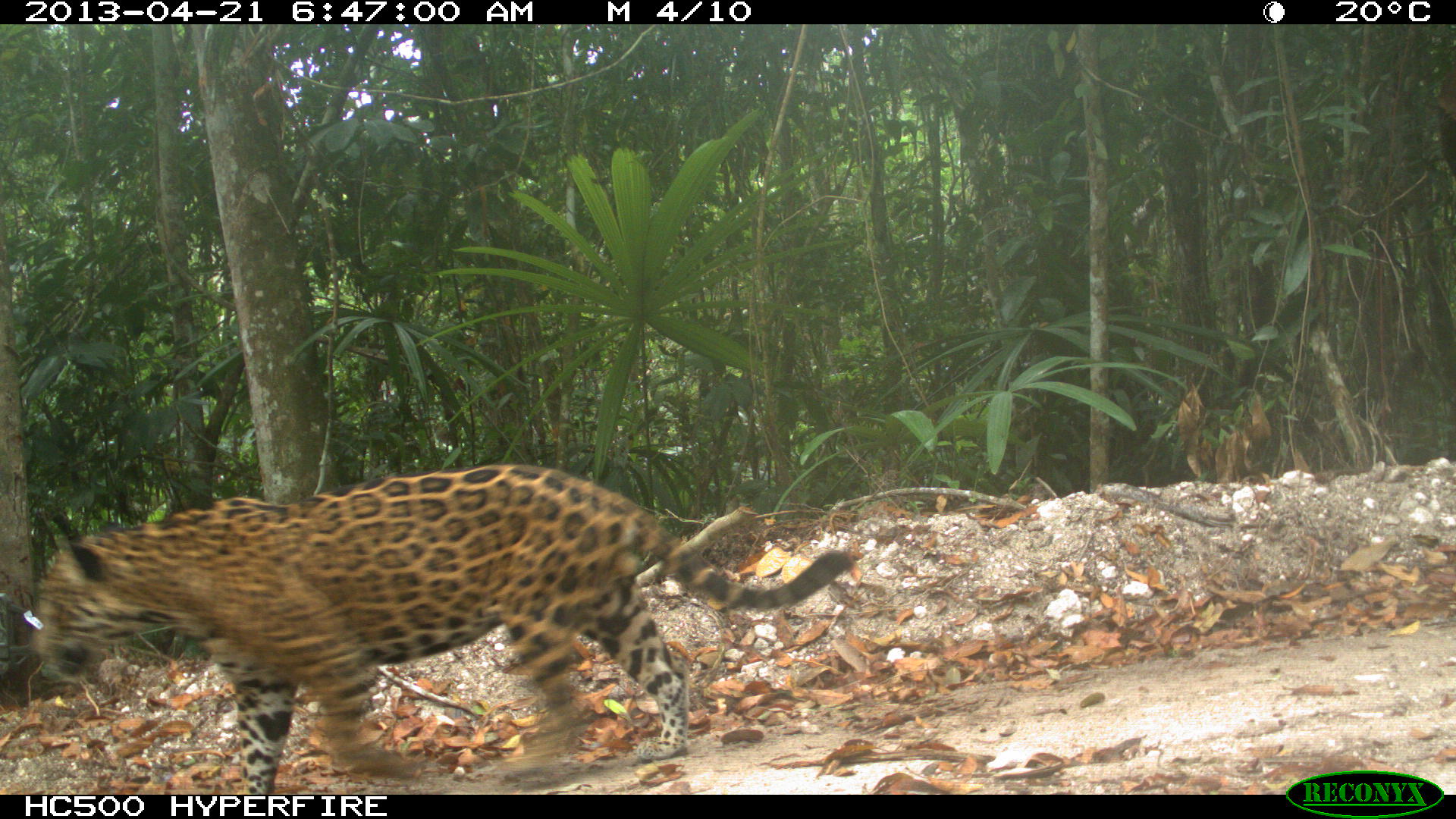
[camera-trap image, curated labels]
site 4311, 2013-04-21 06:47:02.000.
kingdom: Animalia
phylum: Chordata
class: Mammalia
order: Carnivora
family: Felidae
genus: Panthera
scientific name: Panthera onca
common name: jaguar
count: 1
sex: male